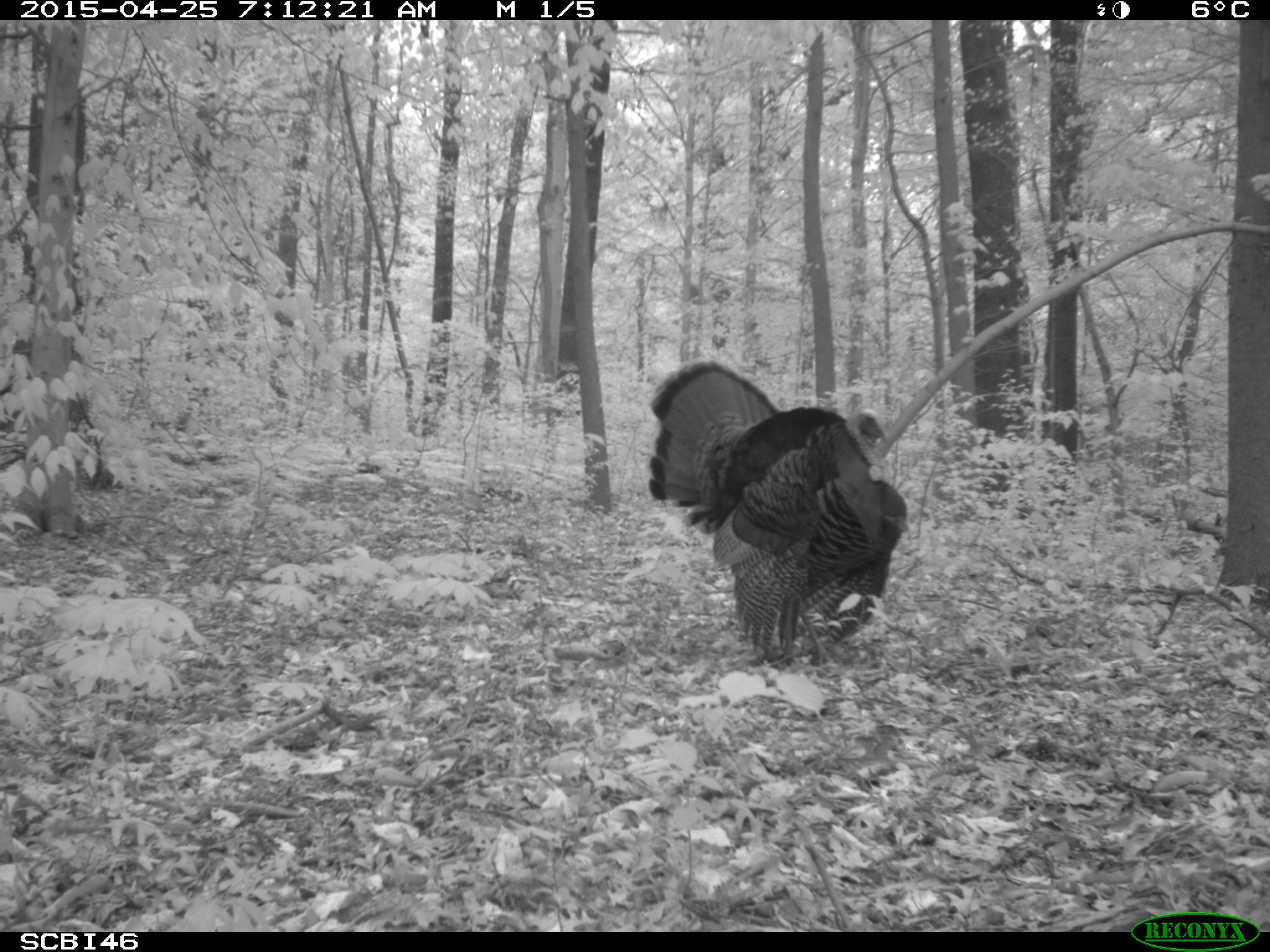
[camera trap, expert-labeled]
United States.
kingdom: Animalia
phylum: Chordata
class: Aves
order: Galliformes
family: Phasianidae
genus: Meleagris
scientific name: Meleagris gallopavo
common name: wild turkey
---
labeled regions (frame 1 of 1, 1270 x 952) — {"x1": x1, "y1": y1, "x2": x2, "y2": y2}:
Wild Turkey: {"x1": 645, "y1": 358, "x2": 919, "y2": 667}